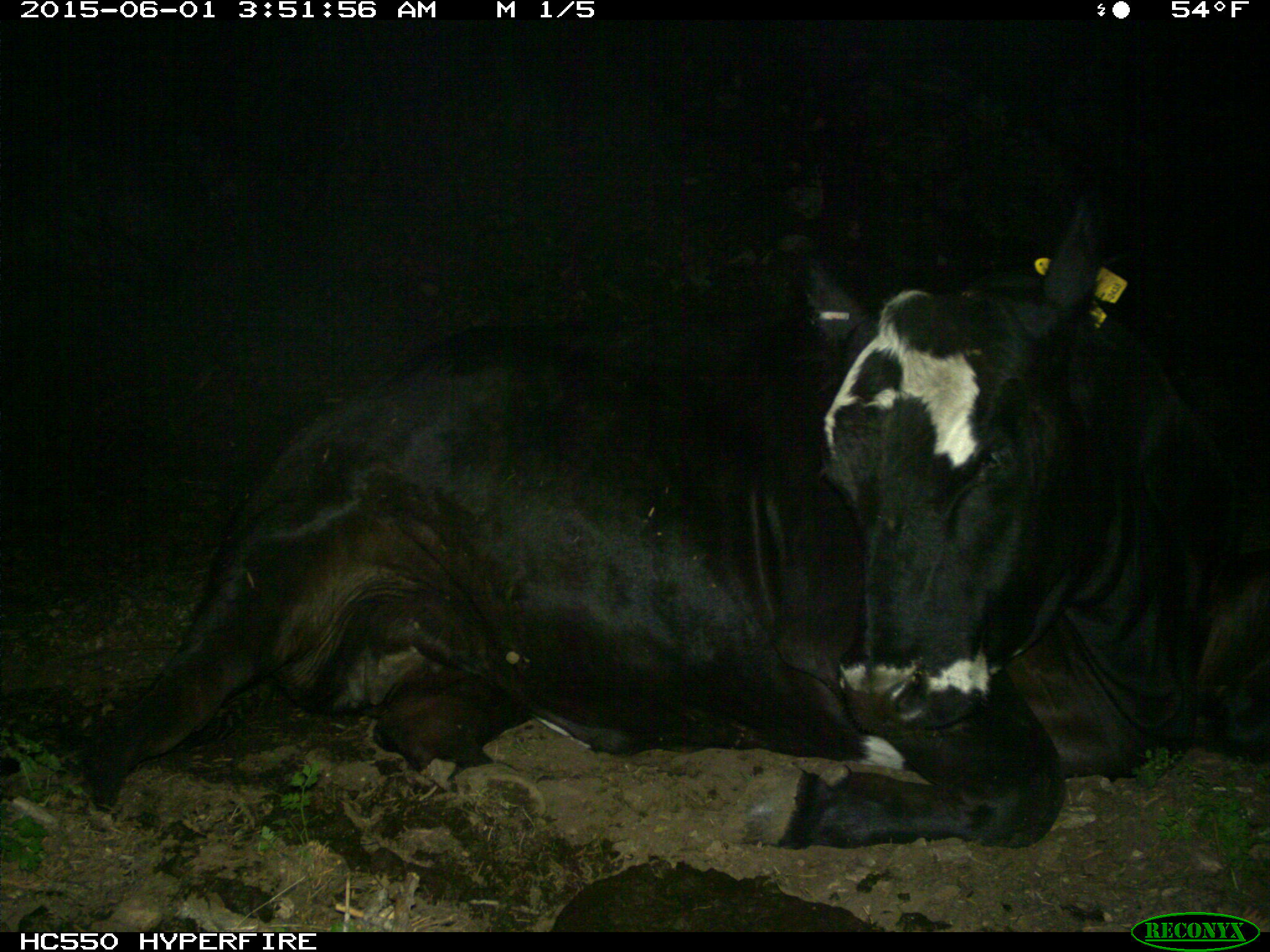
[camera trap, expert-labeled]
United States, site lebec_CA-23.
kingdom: Animalia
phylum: Chordata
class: Mammalia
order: Artiodactyla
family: Bovidae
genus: Bos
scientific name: Bos taurus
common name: domestic cow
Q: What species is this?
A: Bos taurus (domestic cow).